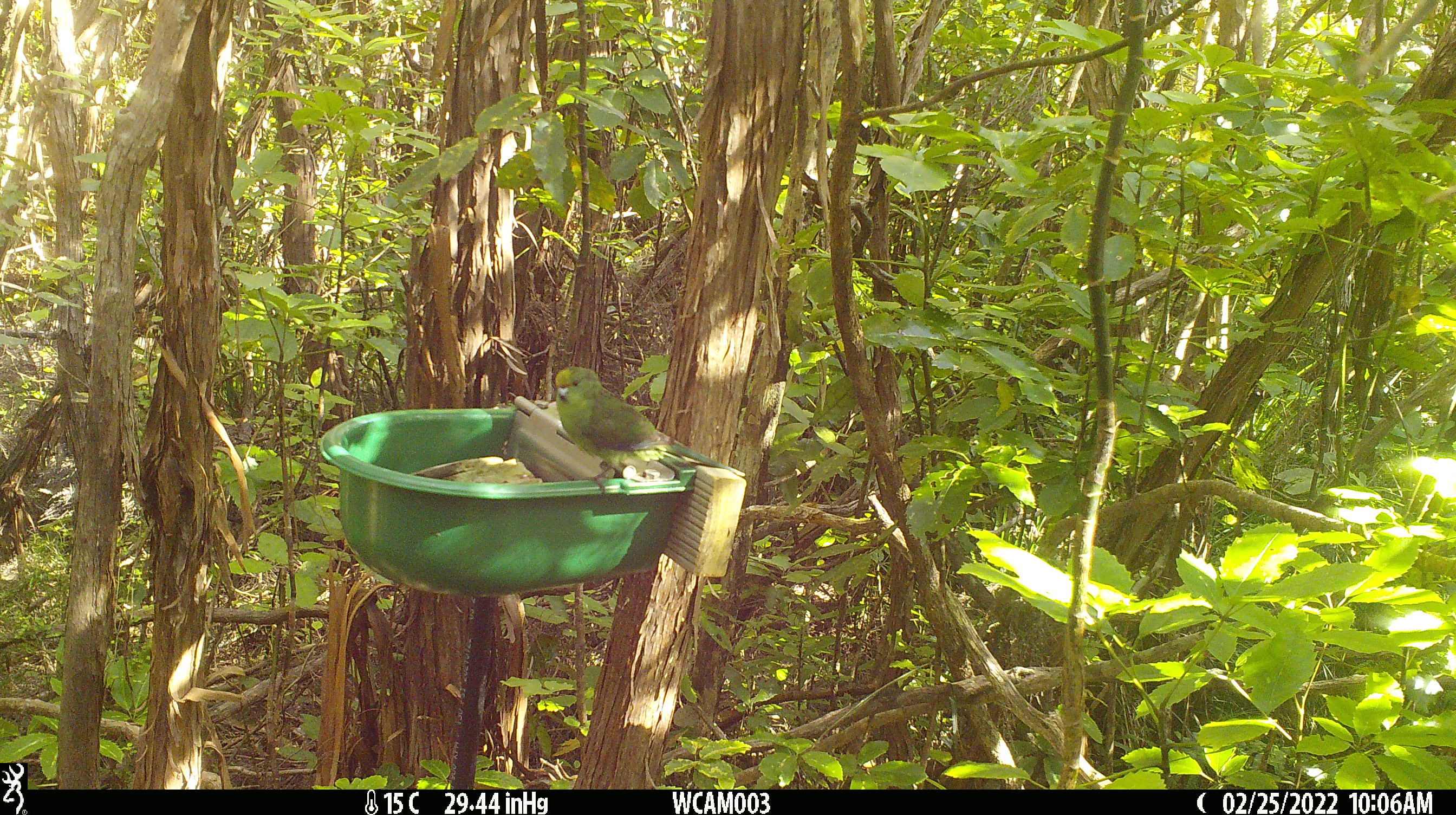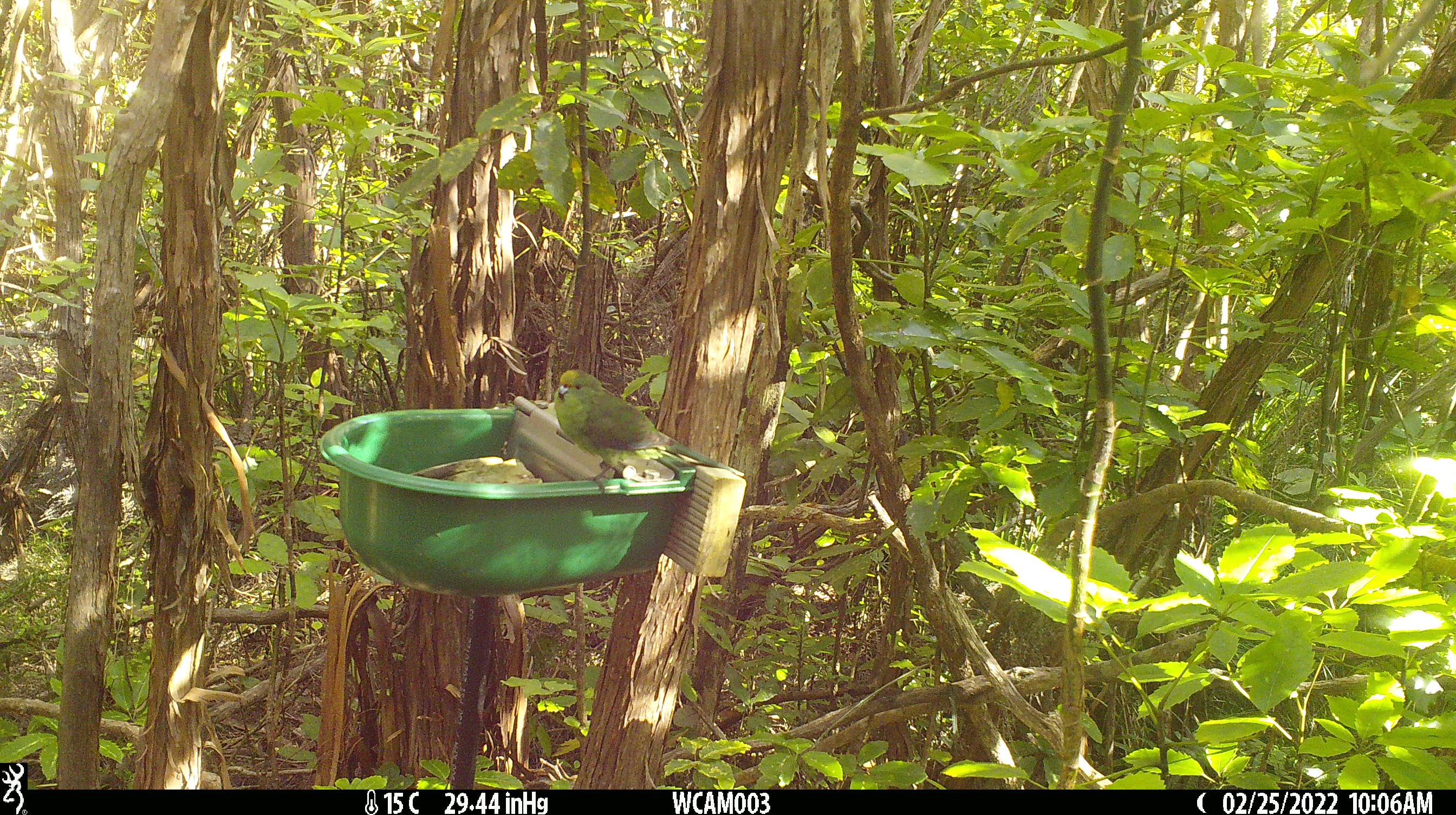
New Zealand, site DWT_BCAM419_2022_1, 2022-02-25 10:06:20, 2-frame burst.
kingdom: Animalia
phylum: Chordata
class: Aves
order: Psittaciformes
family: Psittaculidae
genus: Cyanoramphus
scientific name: Cyanoramphus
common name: parakeet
Parakeet (Cyanoramphus).